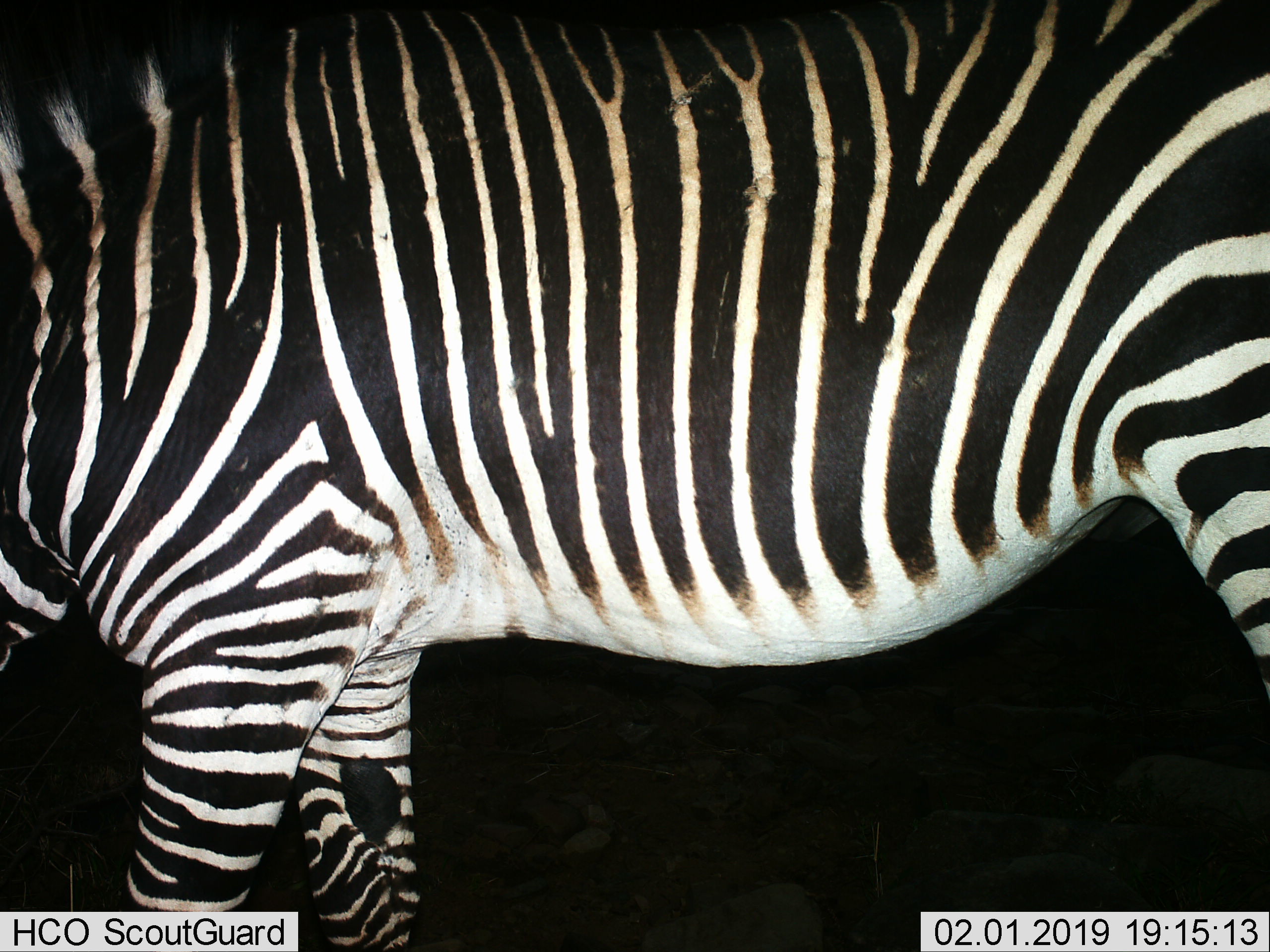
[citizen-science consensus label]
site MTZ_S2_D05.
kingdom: Animalia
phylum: Chordata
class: Mammalia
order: Perissodactyla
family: Equidae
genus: Equus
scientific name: Equus zebra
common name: mountain zebra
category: zebramountain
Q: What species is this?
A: Zebramountain (mountain zebra) (Equus zebra).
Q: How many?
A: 1.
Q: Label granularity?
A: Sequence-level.